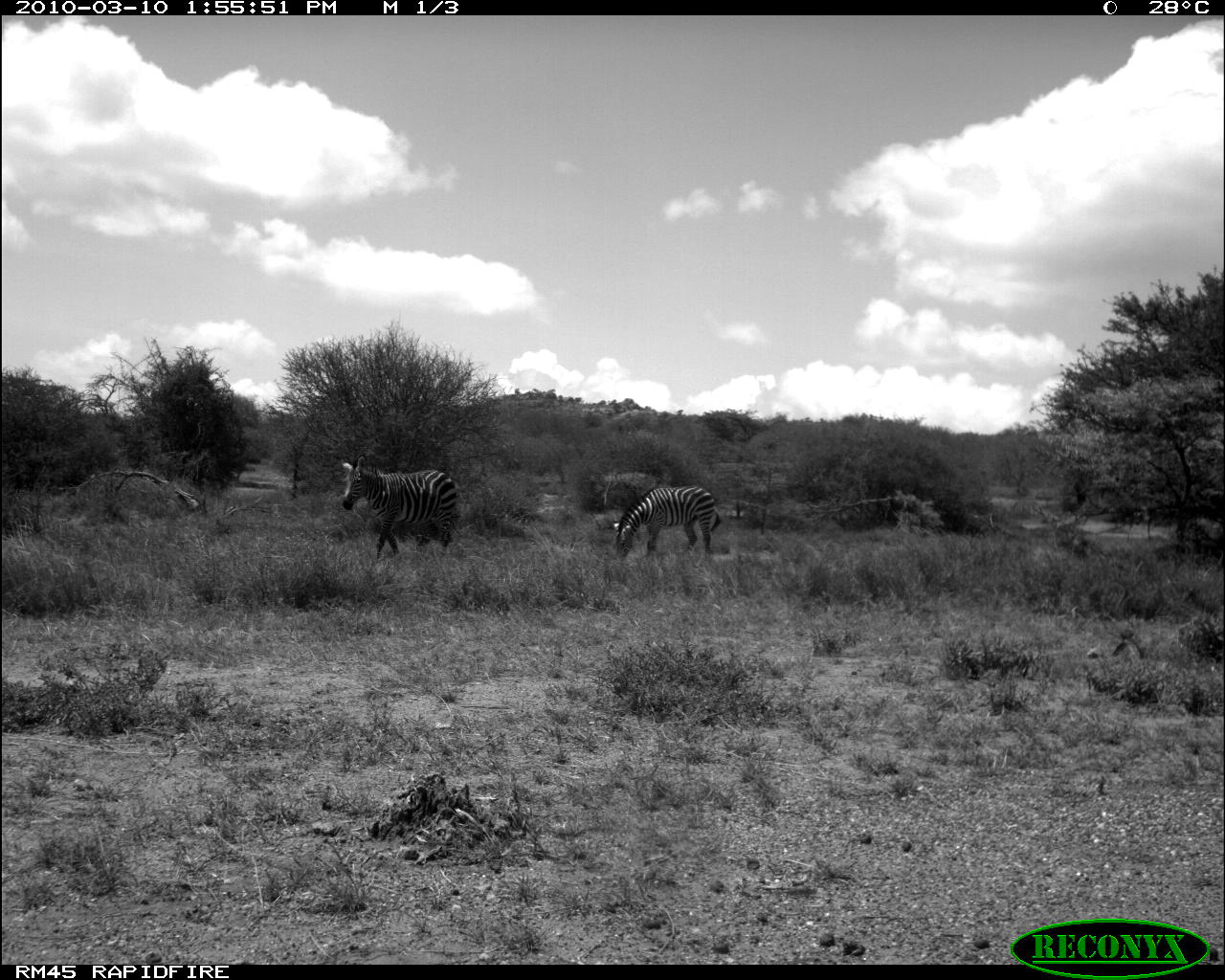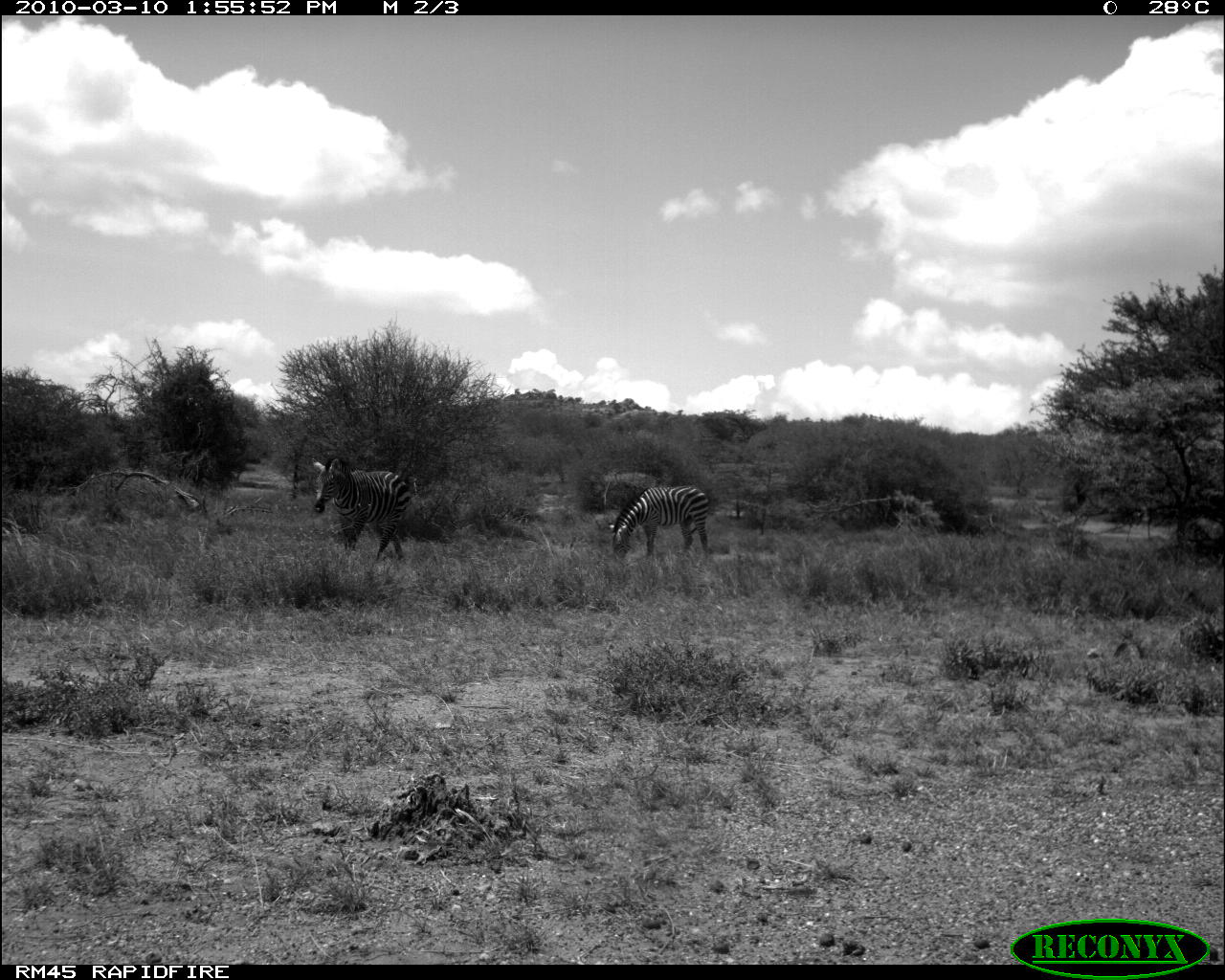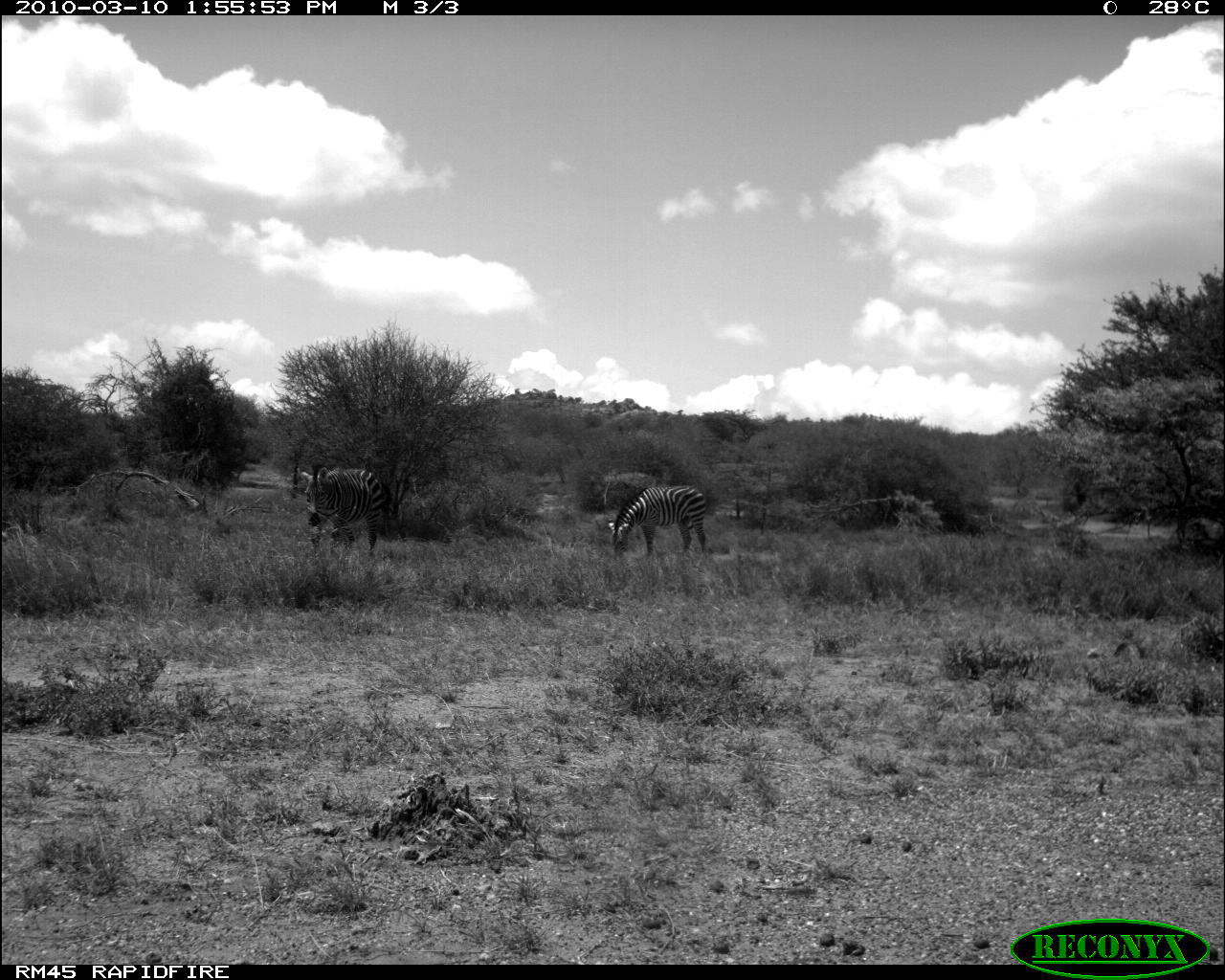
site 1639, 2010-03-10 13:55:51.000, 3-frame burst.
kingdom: Animalia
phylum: Chordata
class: Mammalia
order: Perissodactyla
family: Equidae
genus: Equus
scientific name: Equus quagga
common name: plains zebra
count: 2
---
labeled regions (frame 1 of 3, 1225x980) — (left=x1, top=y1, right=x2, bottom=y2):
equus quagga: (left=341, top=451, right=461, bottom=562); (left=613, top=483, right=723, bottom=565)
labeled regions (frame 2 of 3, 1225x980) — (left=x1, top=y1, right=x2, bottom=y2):
equus quagga: (left=312, top=456, right=412, bottom=562); (left=606, top=486, right=709, bottom=560)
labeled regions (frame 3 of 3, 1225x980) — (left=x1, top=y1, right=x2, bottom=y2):
equus quagga: (left=299, top=465, right=392, bottom=557); (left=606, top=484, right=707, bottom=556)